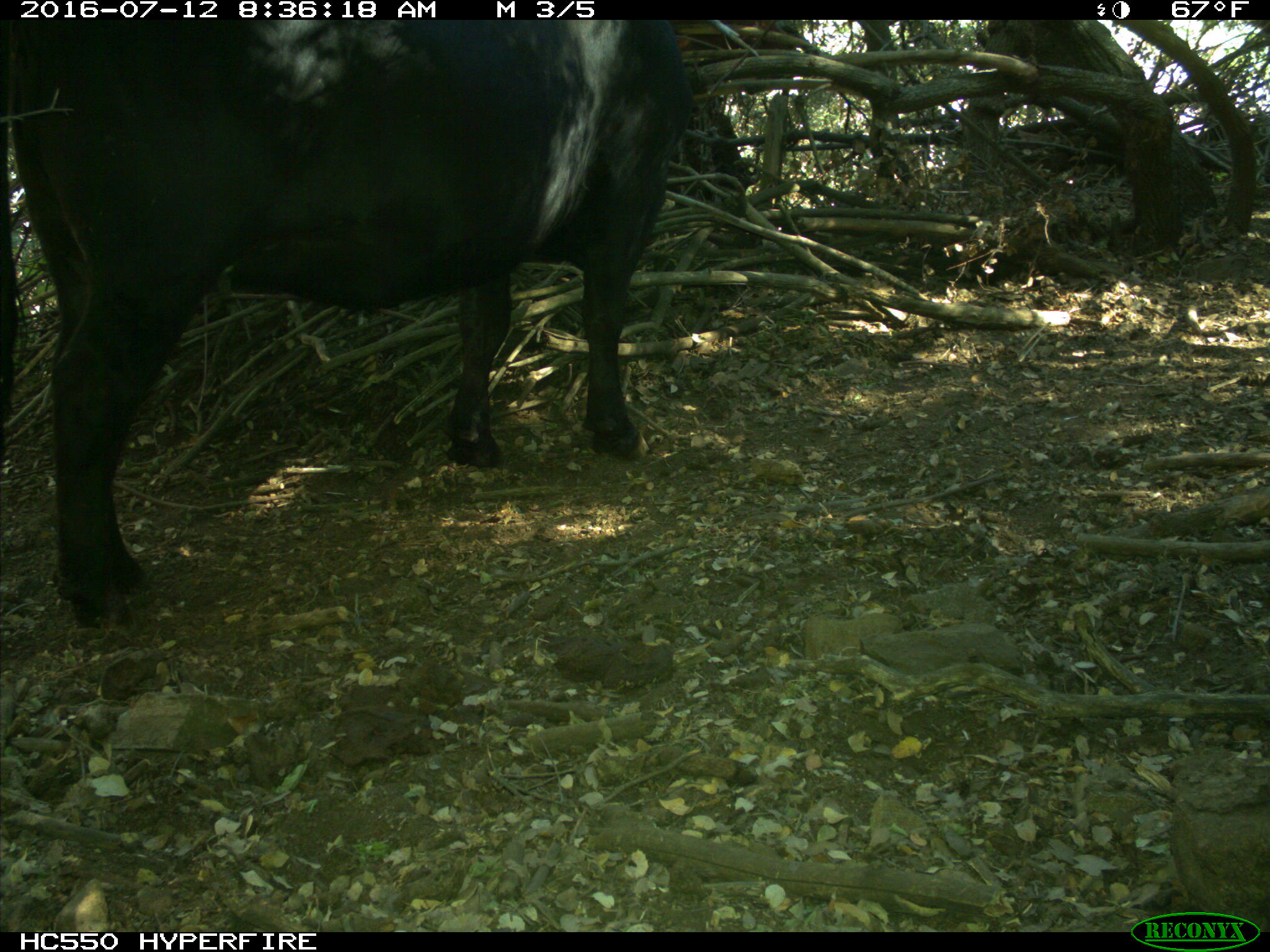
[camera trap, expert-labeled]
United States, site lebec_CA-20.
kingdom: Animalia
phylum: Chordata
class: Mammalia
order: Artiodactyla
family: Bovidae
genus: Bos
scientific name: Bos taurus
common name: domestic cow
Bos taurus (domestic cow).